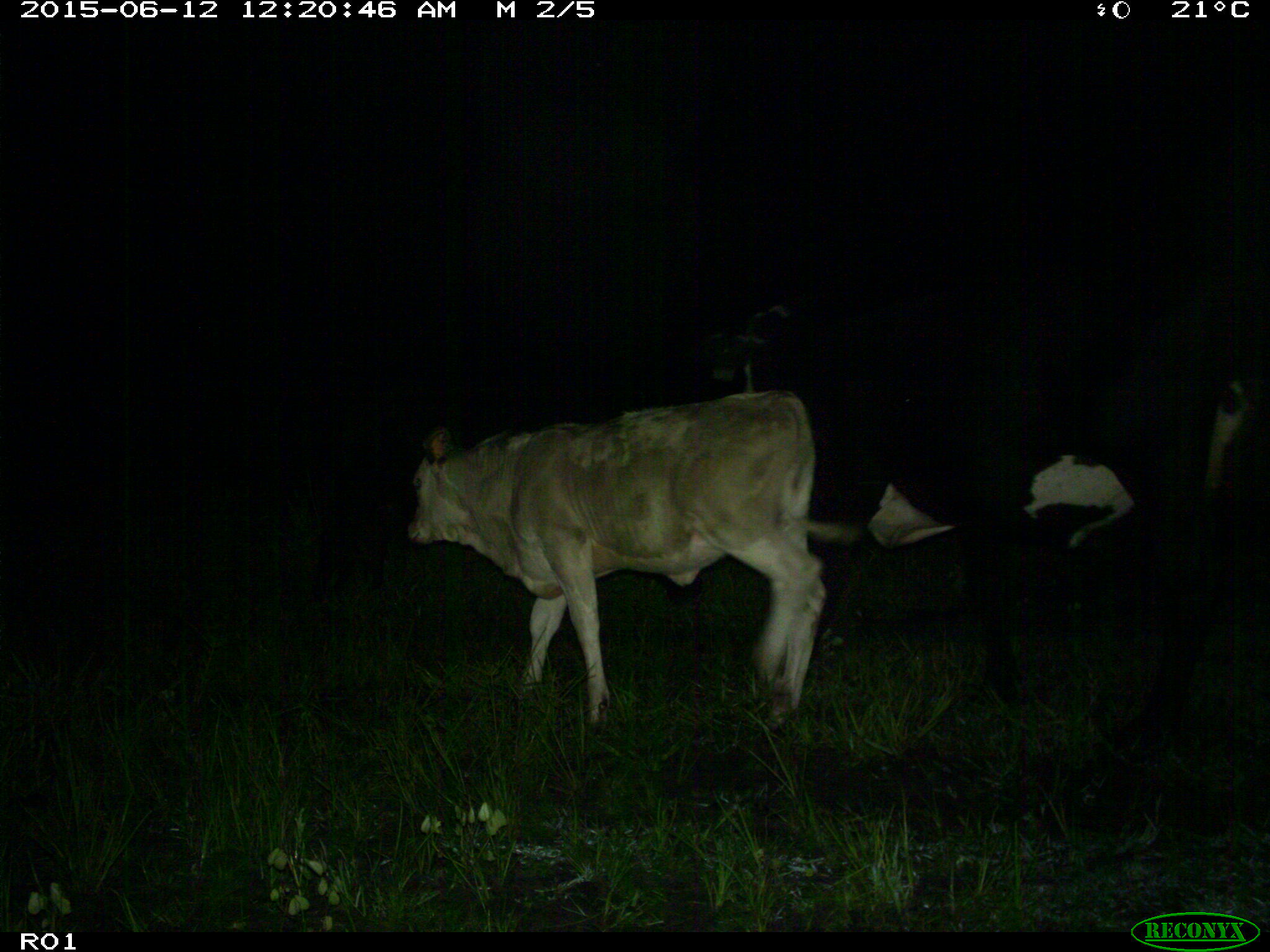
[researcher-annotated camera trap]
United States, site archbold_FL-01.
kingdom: Animalia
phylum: Chordata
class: Mammalia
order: Artiodactyla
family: Bovidae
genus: Bos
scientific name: Bos taurus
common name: domestic cow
Bos taurus (domestic cow).